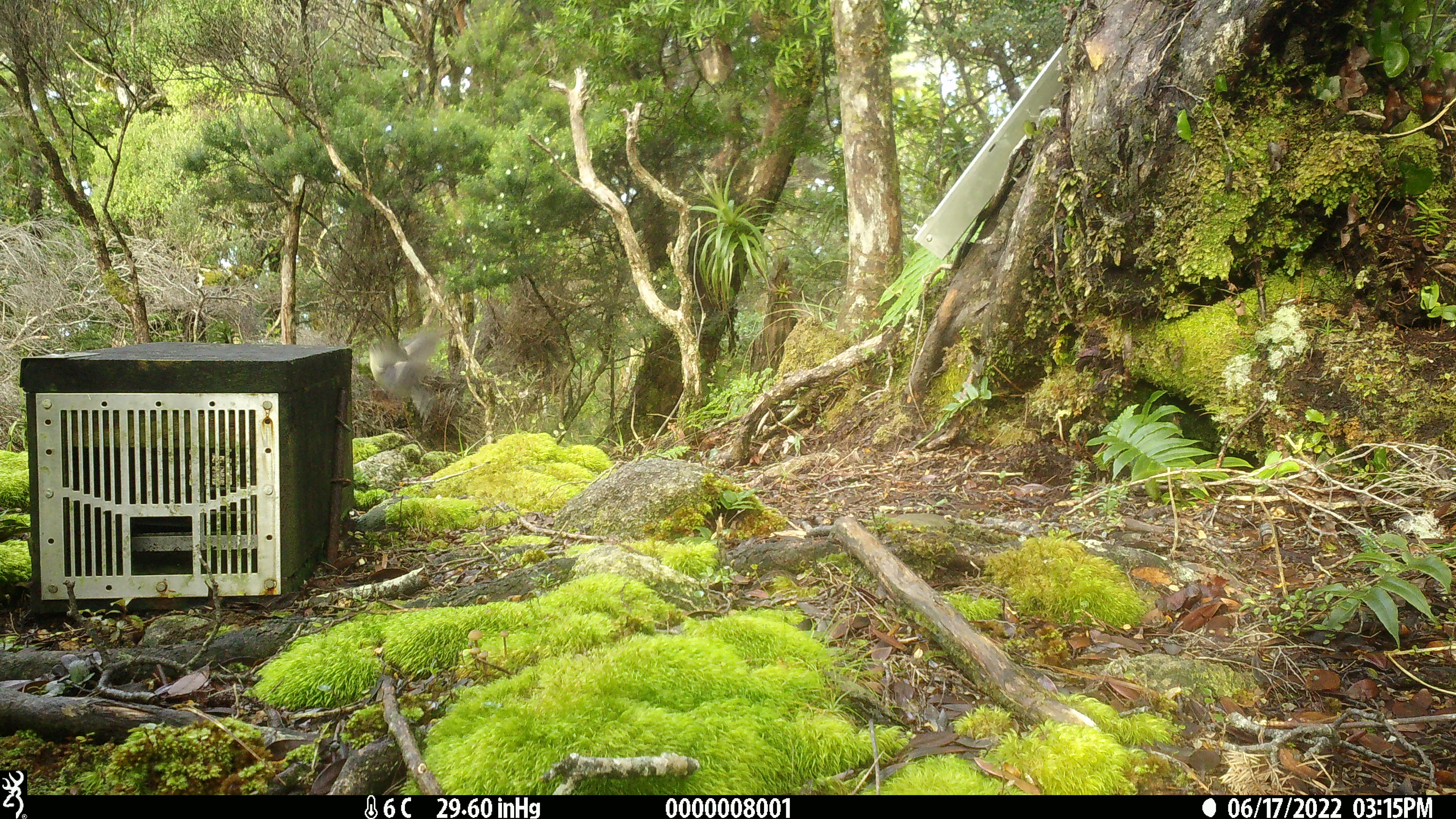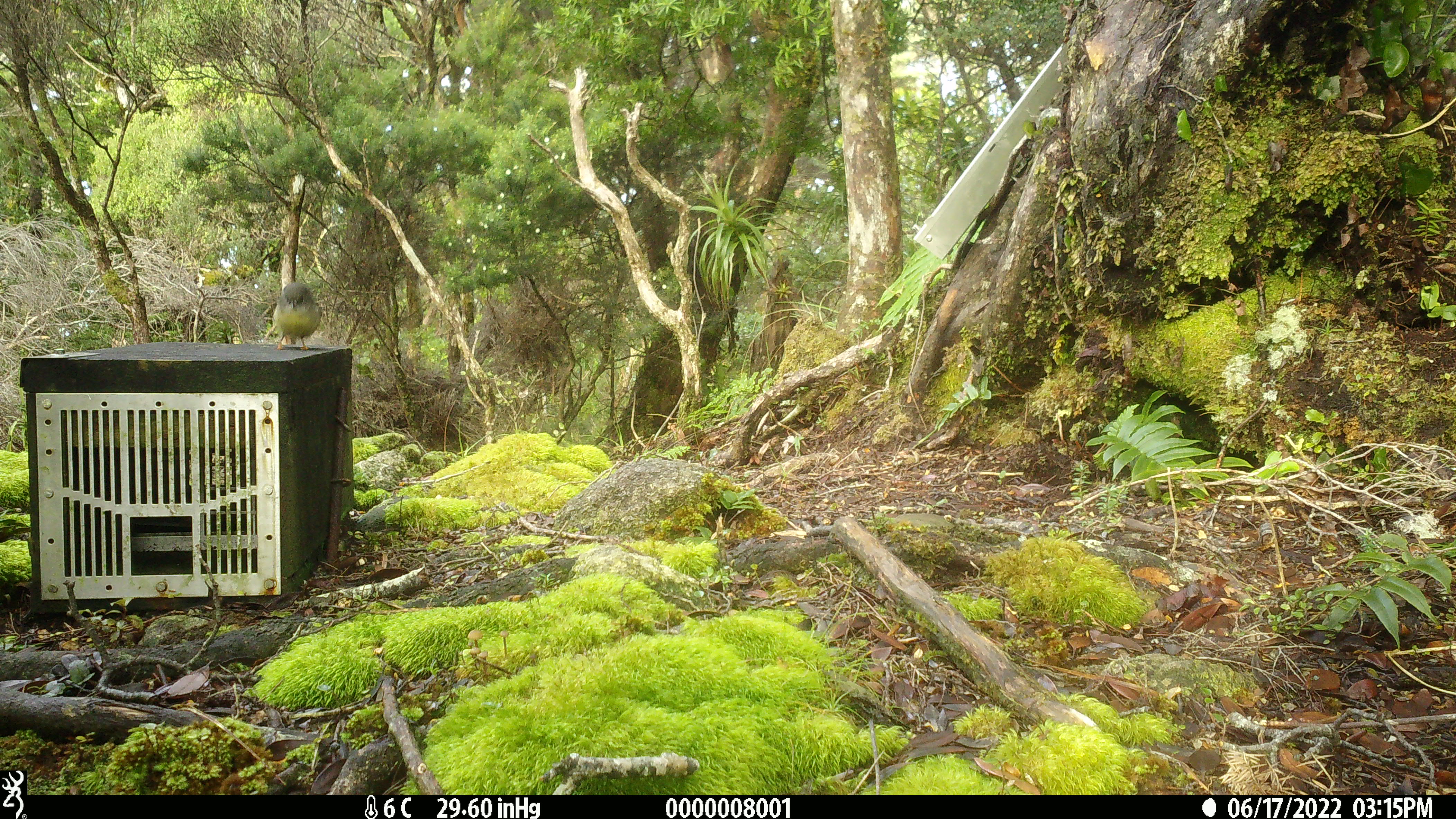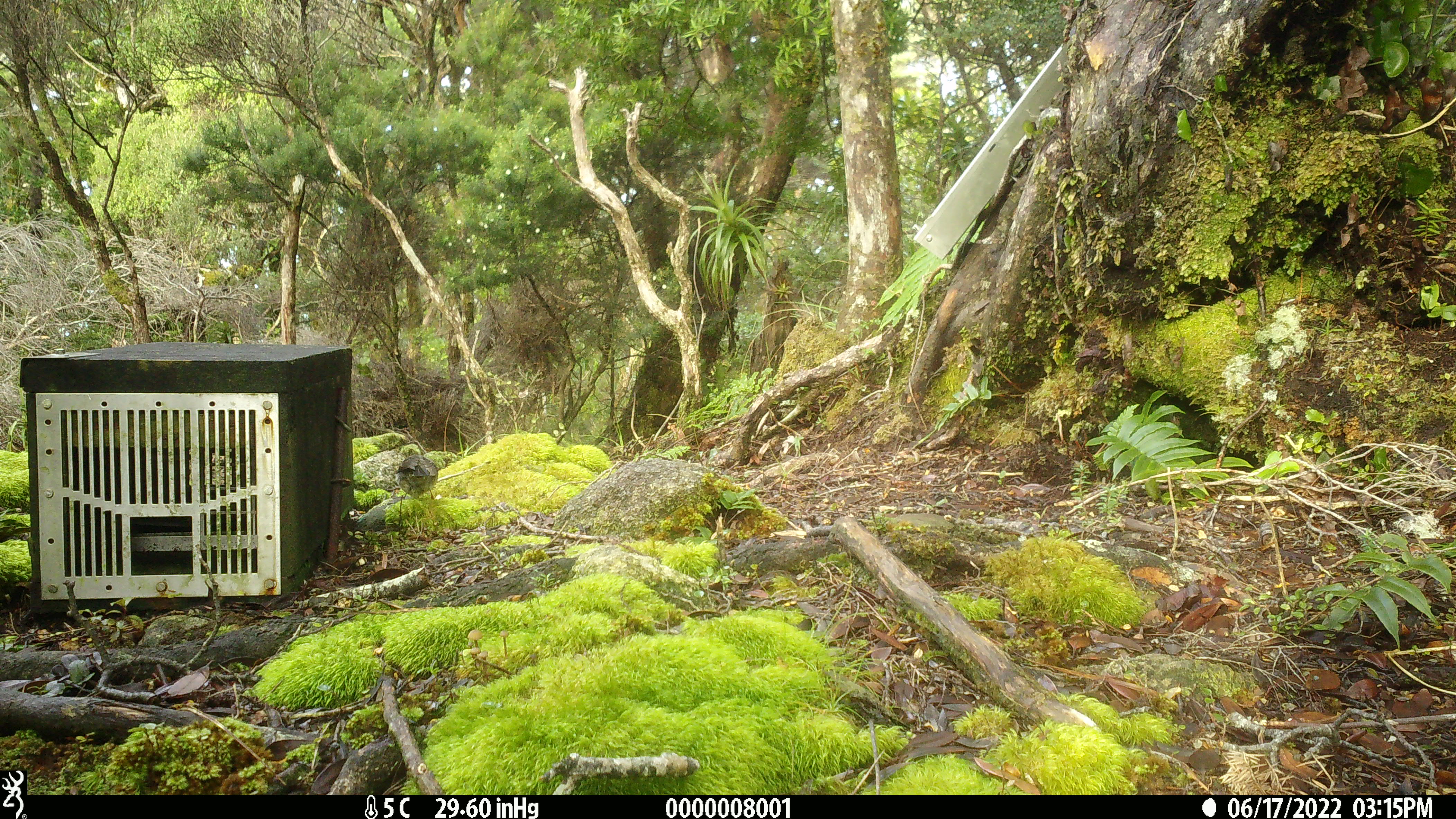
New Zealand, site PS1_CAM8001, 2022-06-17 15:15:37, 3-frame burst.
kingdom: Animalia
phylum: Chordata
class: Aves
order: Passeriformes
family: Petroicidae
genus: Petroica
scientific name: Petroica macrocephala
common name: tomtit